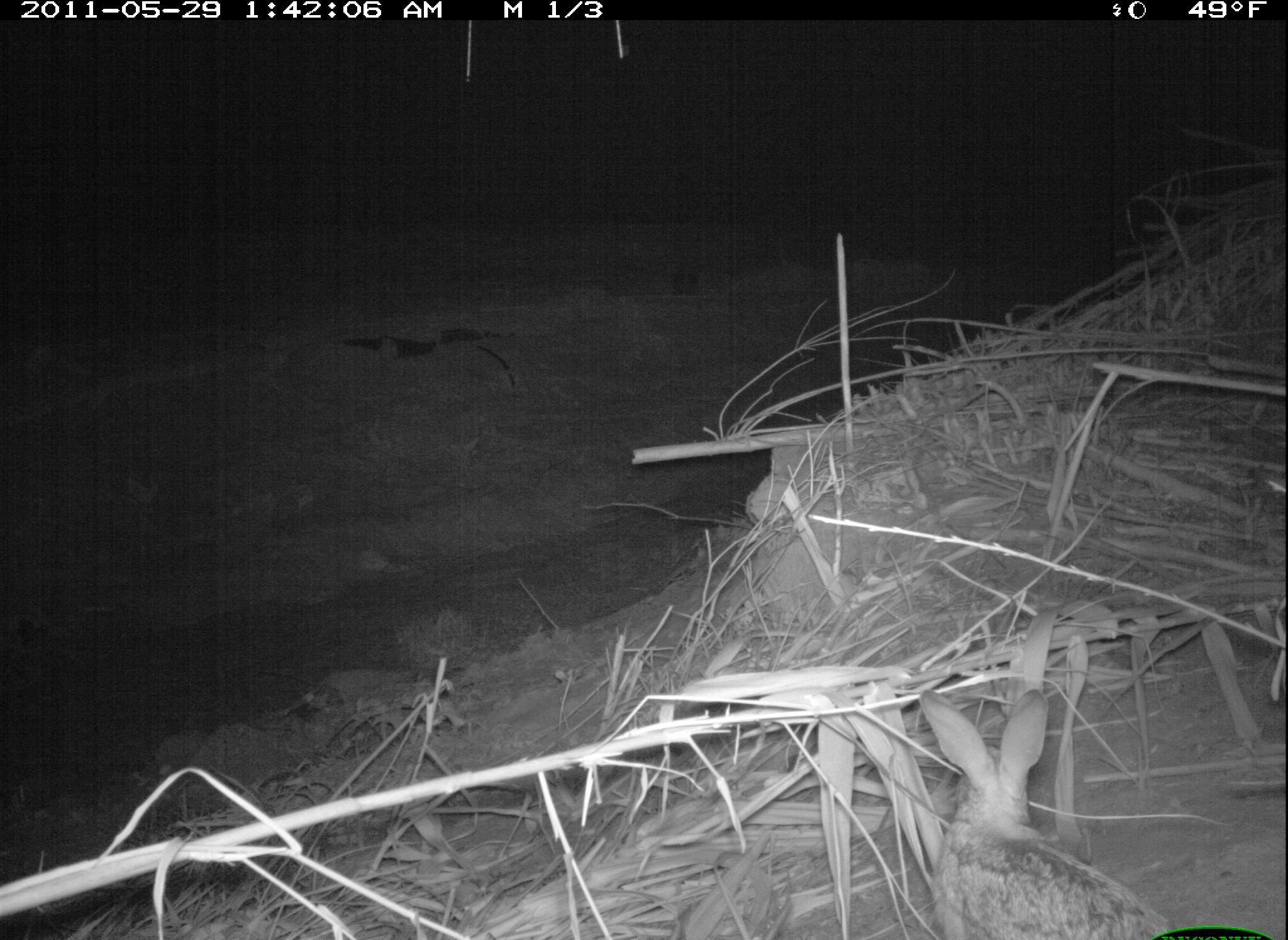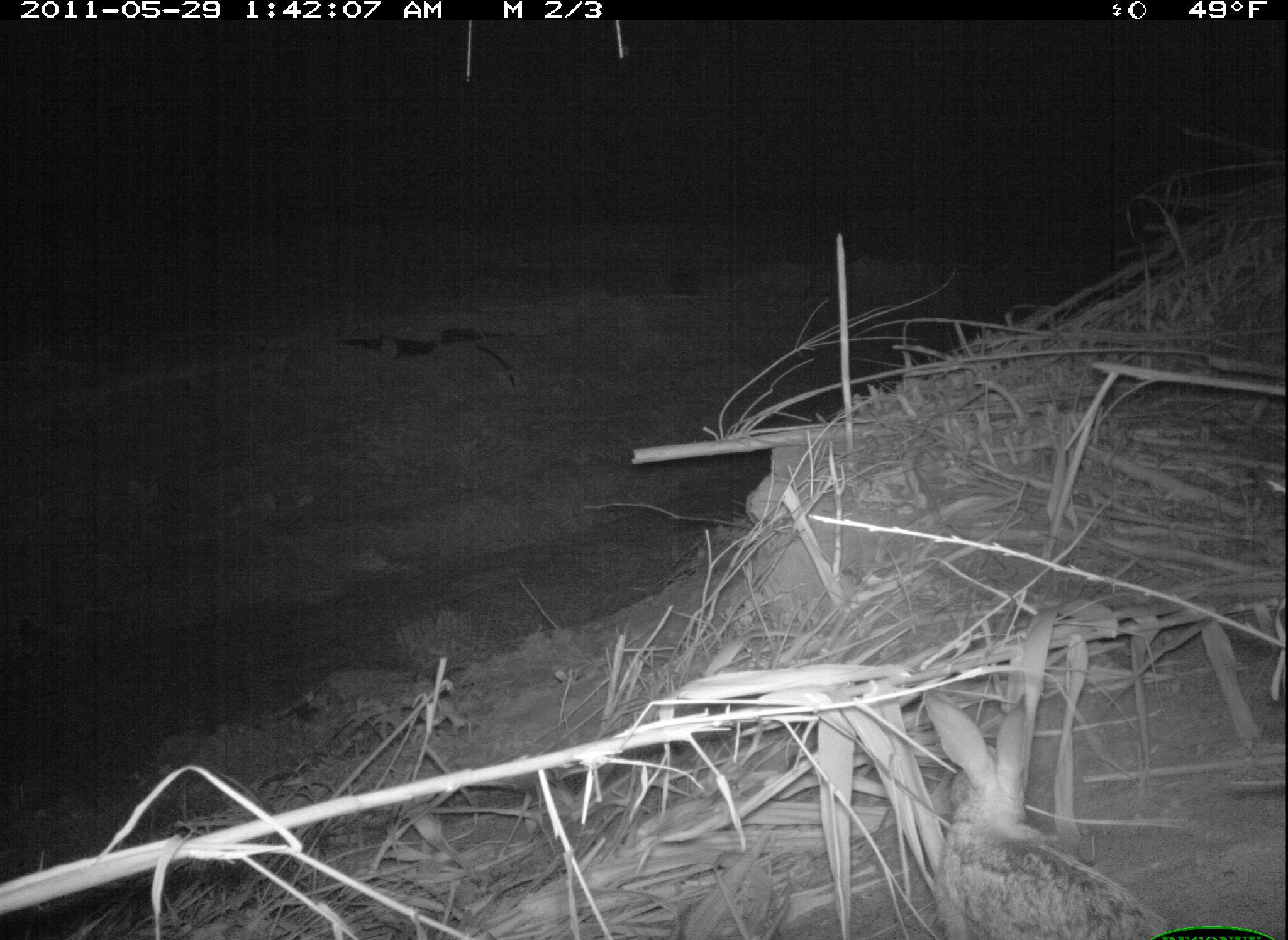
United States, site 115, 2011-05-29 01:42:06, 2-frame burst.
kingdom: Animalia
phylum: Chordata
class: Mammalia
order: Lagomorpha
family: Leporidae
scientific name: Leporidae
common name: rabbits and hares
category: rabbit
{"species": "rabbit (rabbits and hares) (Leporidae)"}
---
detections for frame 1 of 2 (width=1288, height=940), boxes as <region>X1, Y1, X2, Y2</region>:
rabbit: <region>908, 676, 1167, 940</region>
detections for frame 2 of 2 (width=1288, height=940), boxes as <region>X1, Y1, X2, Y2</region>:
rabbit: <region>908, 680, 1170, 940</region>